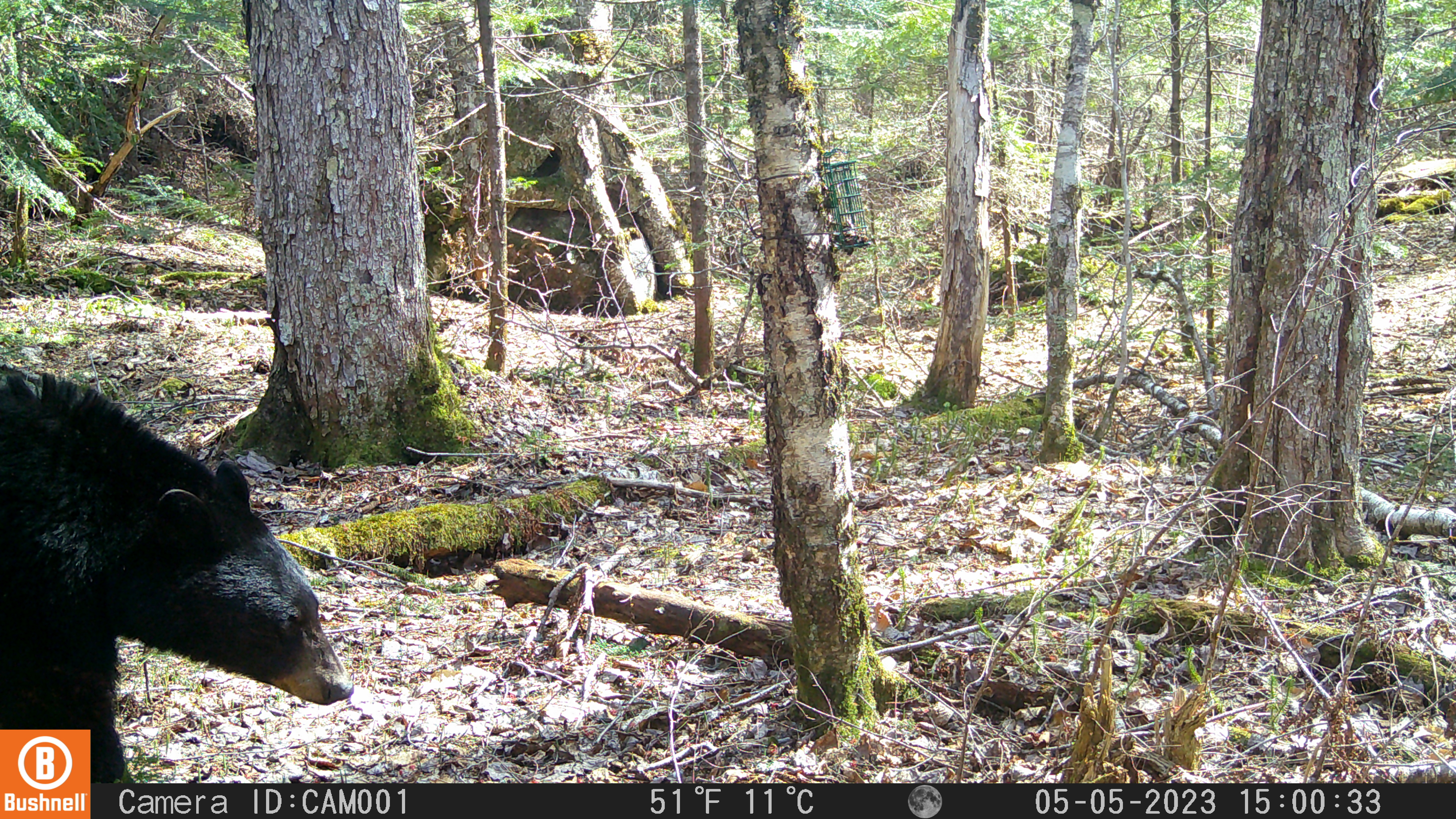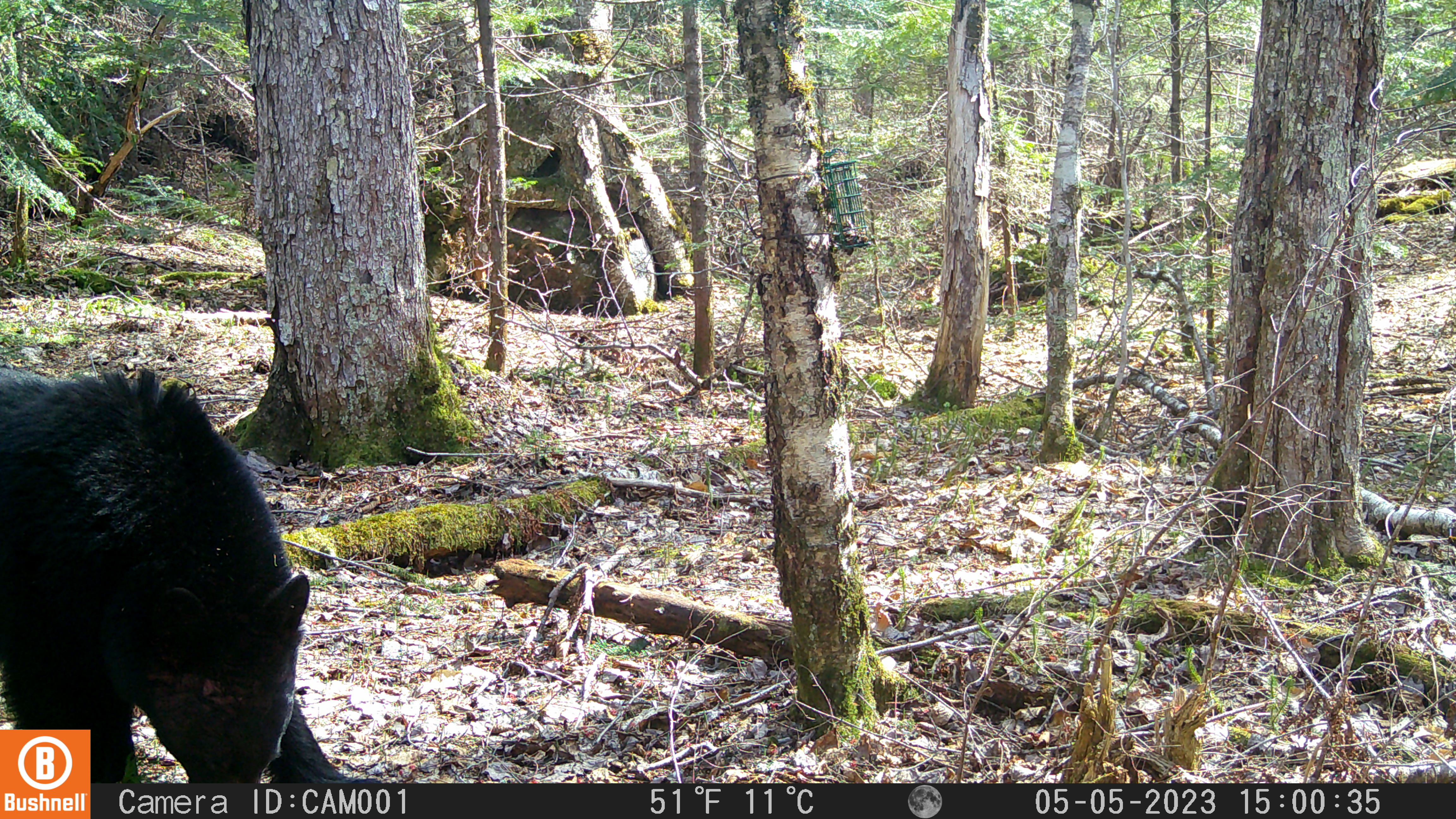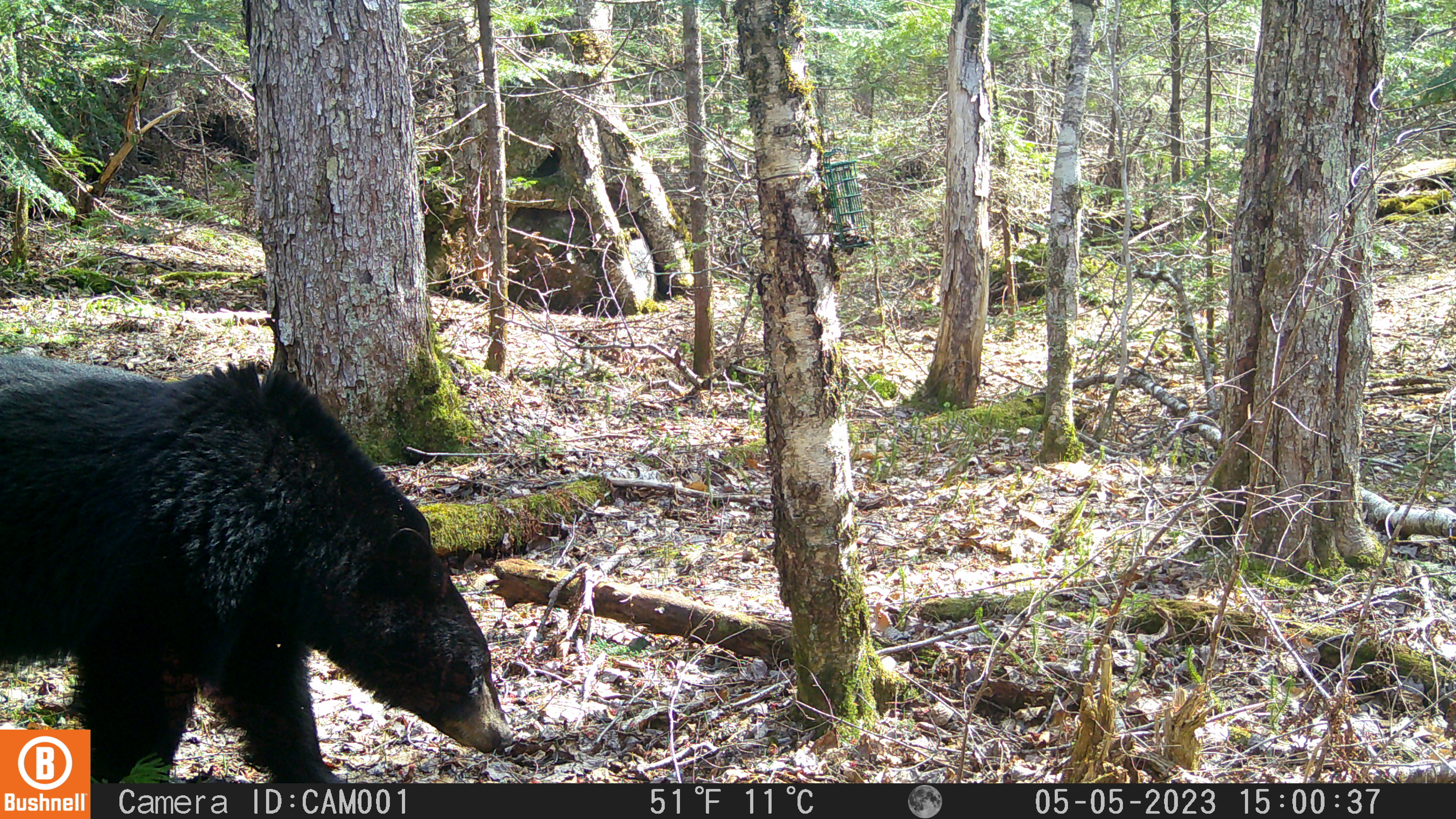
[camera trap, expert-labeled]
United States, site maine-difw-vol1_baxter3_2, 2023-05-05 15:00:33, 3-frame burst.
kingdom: Animalia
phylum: Chordata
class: Mammalia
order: Carnivora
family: Ursidae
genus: Ursus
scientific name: Ursus americanus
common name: black bear